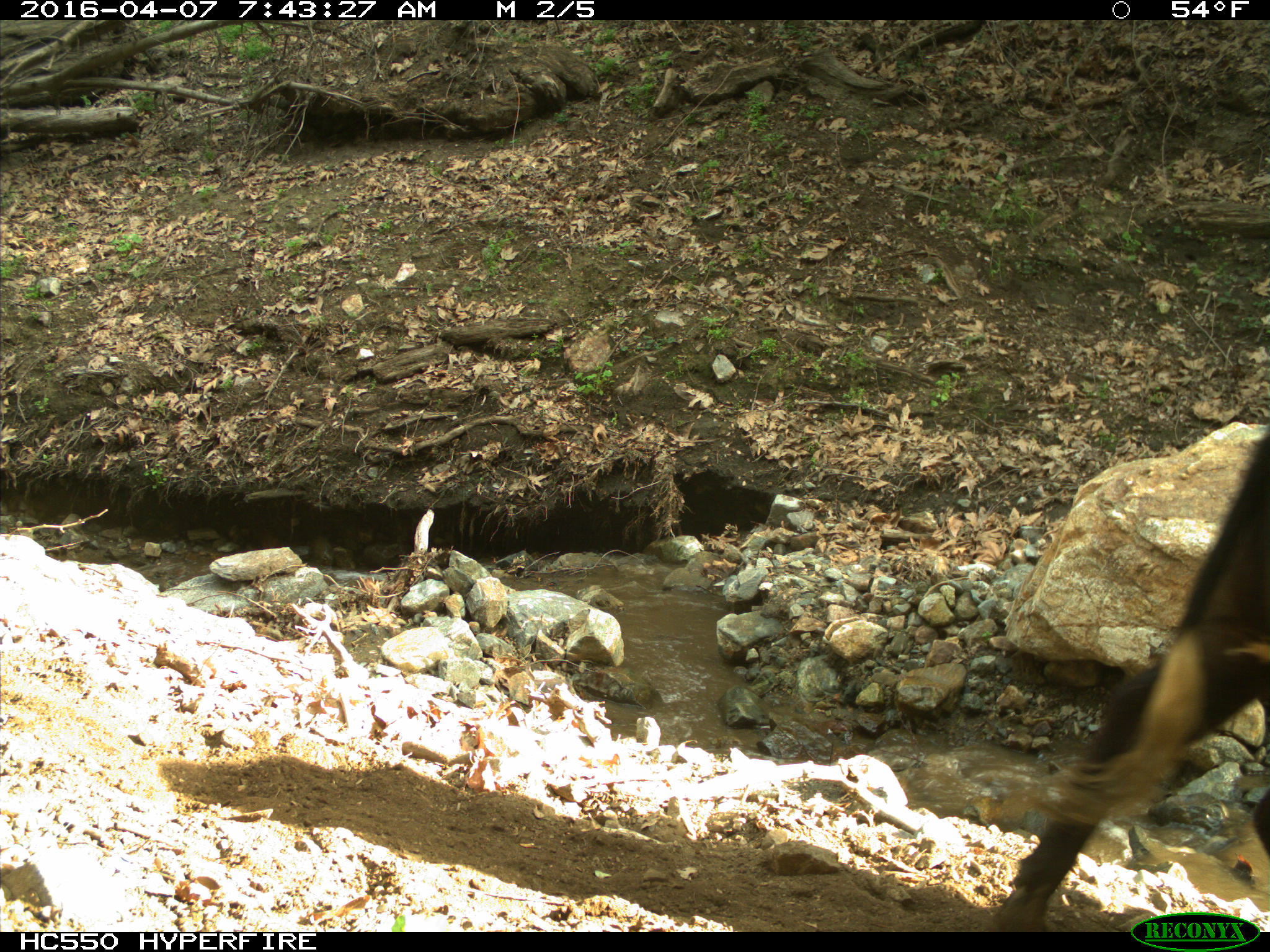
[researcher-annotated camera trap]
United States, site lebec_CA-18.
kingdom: Animalia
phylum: Chordata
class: Mammalia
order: Artiodactyla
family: Bovidae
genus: Bos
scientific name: Bos taurus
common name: domestic cow